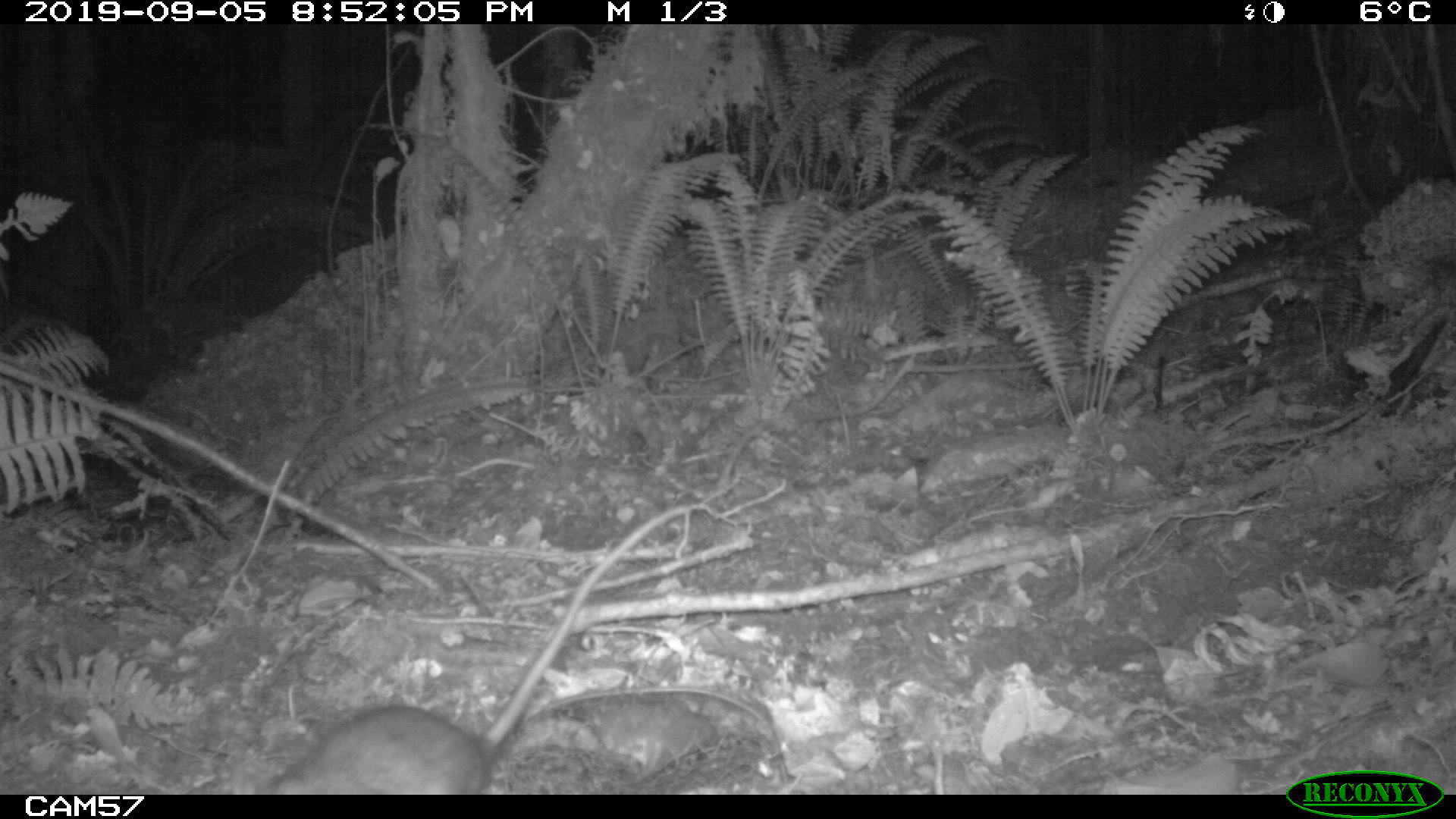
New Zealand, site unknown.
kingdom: Animalia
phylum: Chordata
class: Mammalia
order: Rodentia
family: Muridae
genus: Rattus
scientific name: Rattus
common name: rat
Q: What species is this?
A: Rat (Rattus).